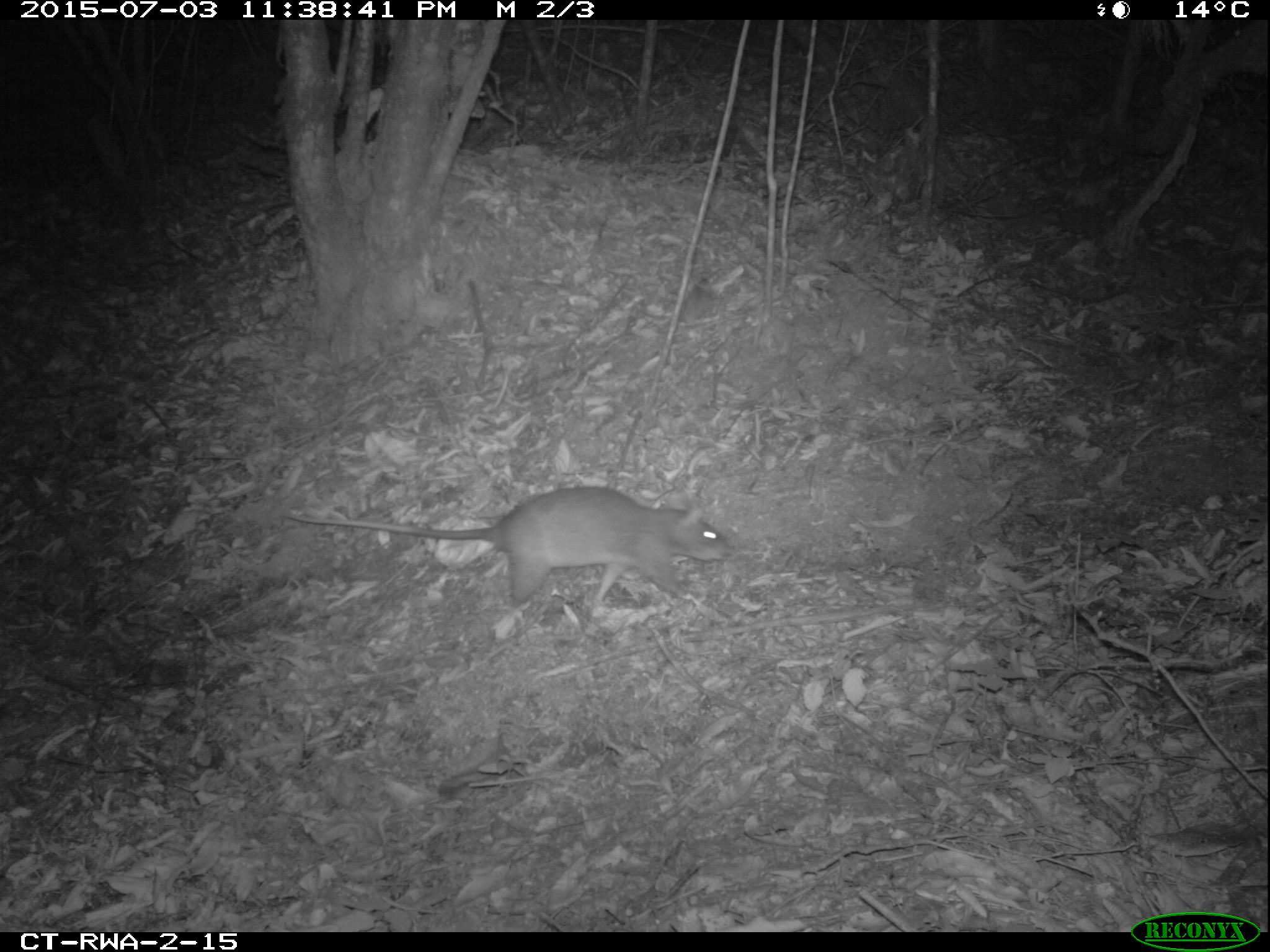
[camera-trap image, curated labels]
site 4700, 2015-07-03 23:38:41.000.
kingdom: Animalia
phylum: Chordata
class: Mammalia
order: Rodentia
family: Nesomyidae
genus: Cricetomys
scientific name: Cricetomys gambianus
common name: african giant pouched rat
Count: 1.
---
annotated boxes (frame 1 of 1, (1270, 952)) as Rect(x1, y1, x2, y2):
cricetomys gambianus: Rect(278, 485, 732, 608)